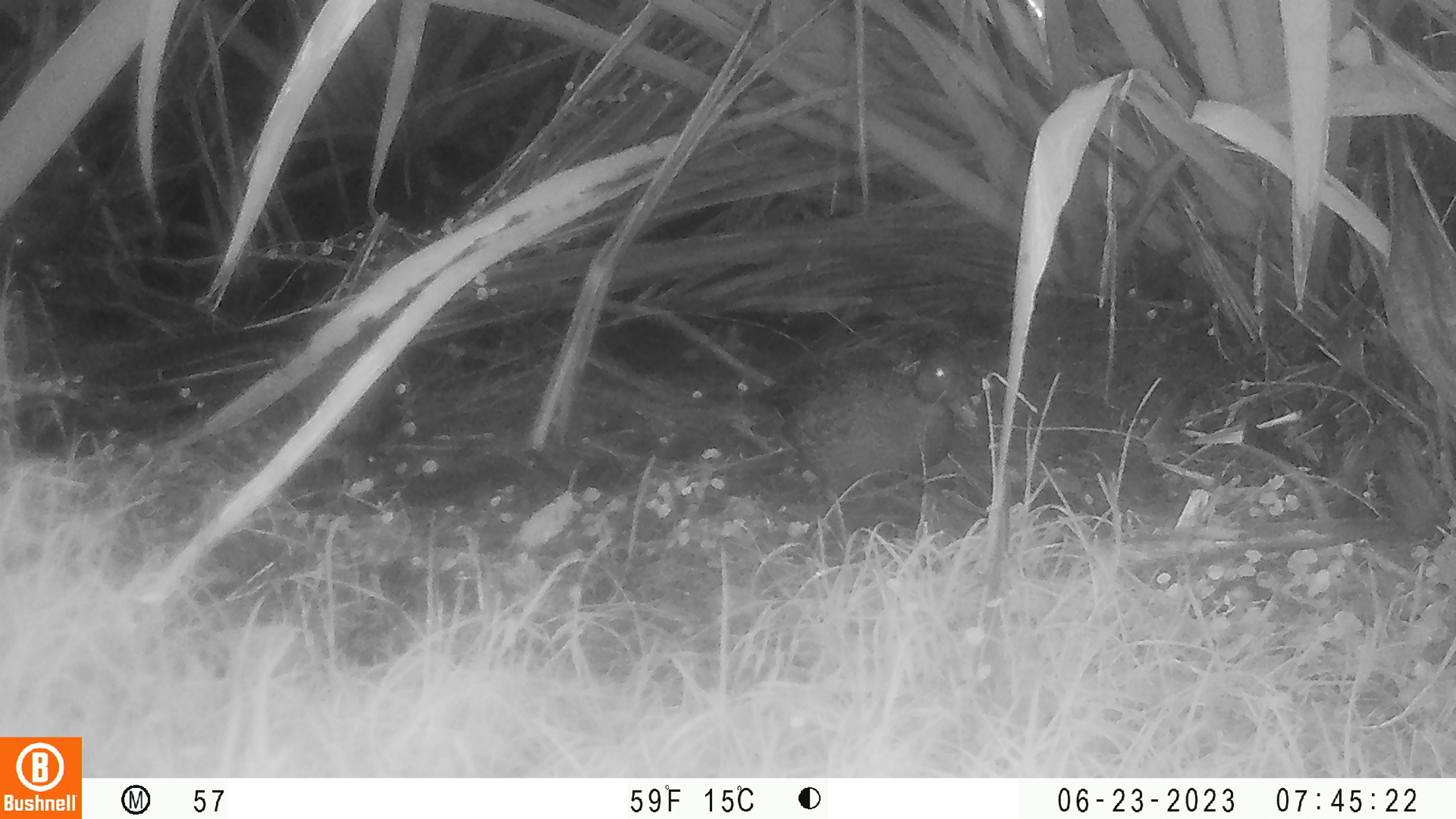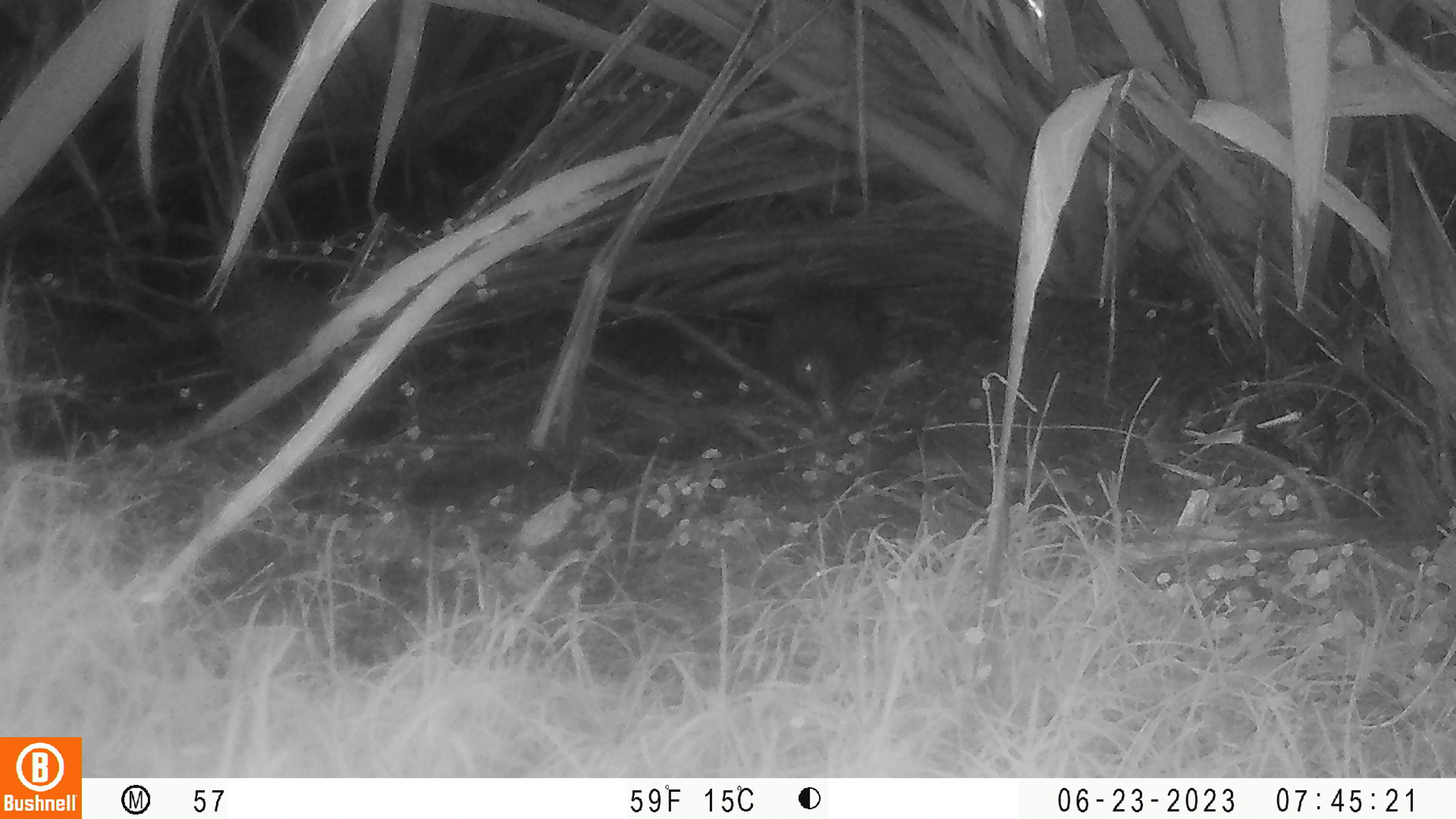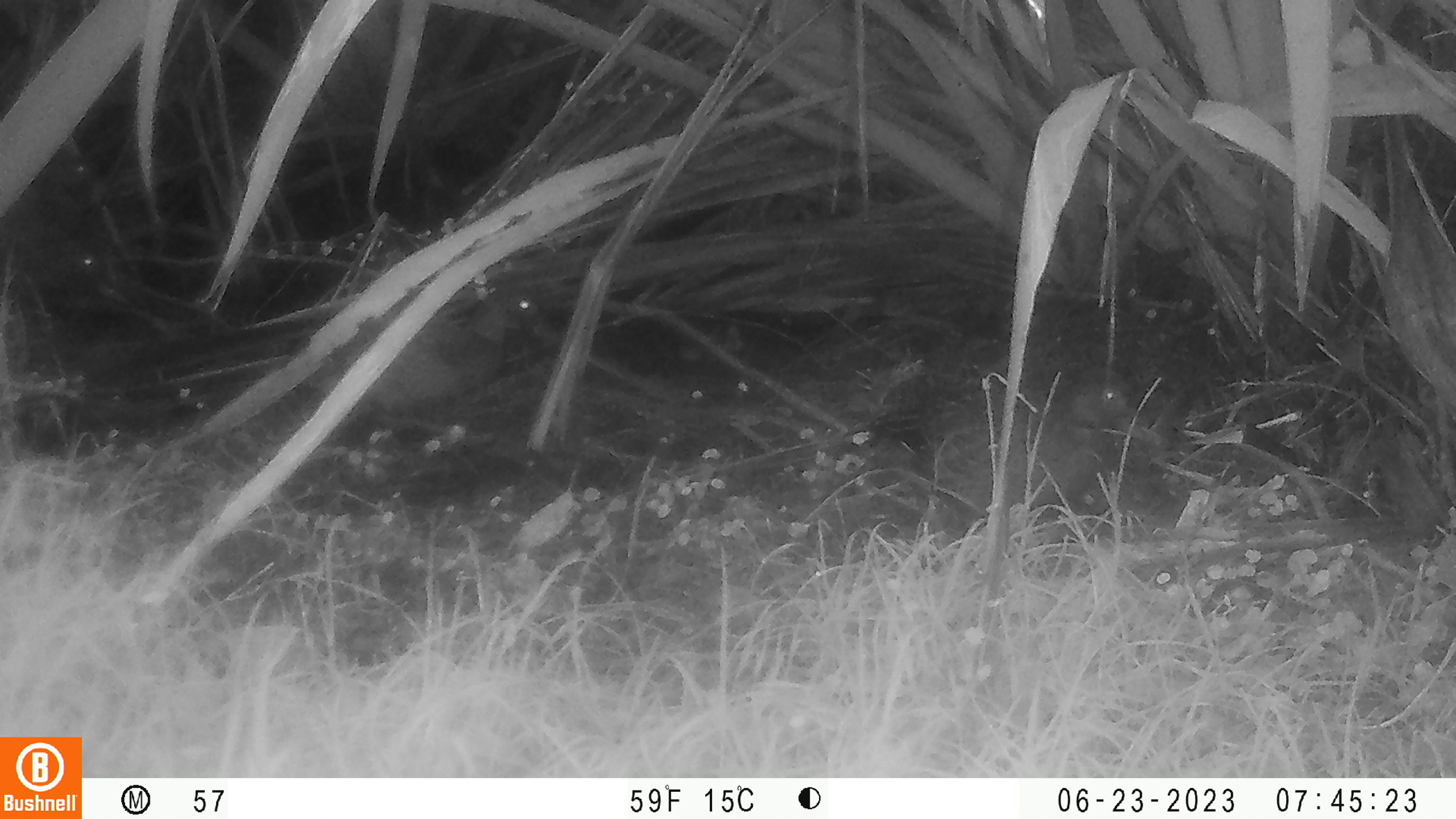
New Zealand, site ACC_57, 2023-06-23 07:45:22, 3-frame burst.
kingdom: Animalia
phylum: Chordata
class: Aves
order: Anseriformes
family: Anatidae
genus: Anas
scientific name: Anas chlorotis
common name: brown teal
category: pateke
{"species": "pateke (brown teal) (Anas chlorotis)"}